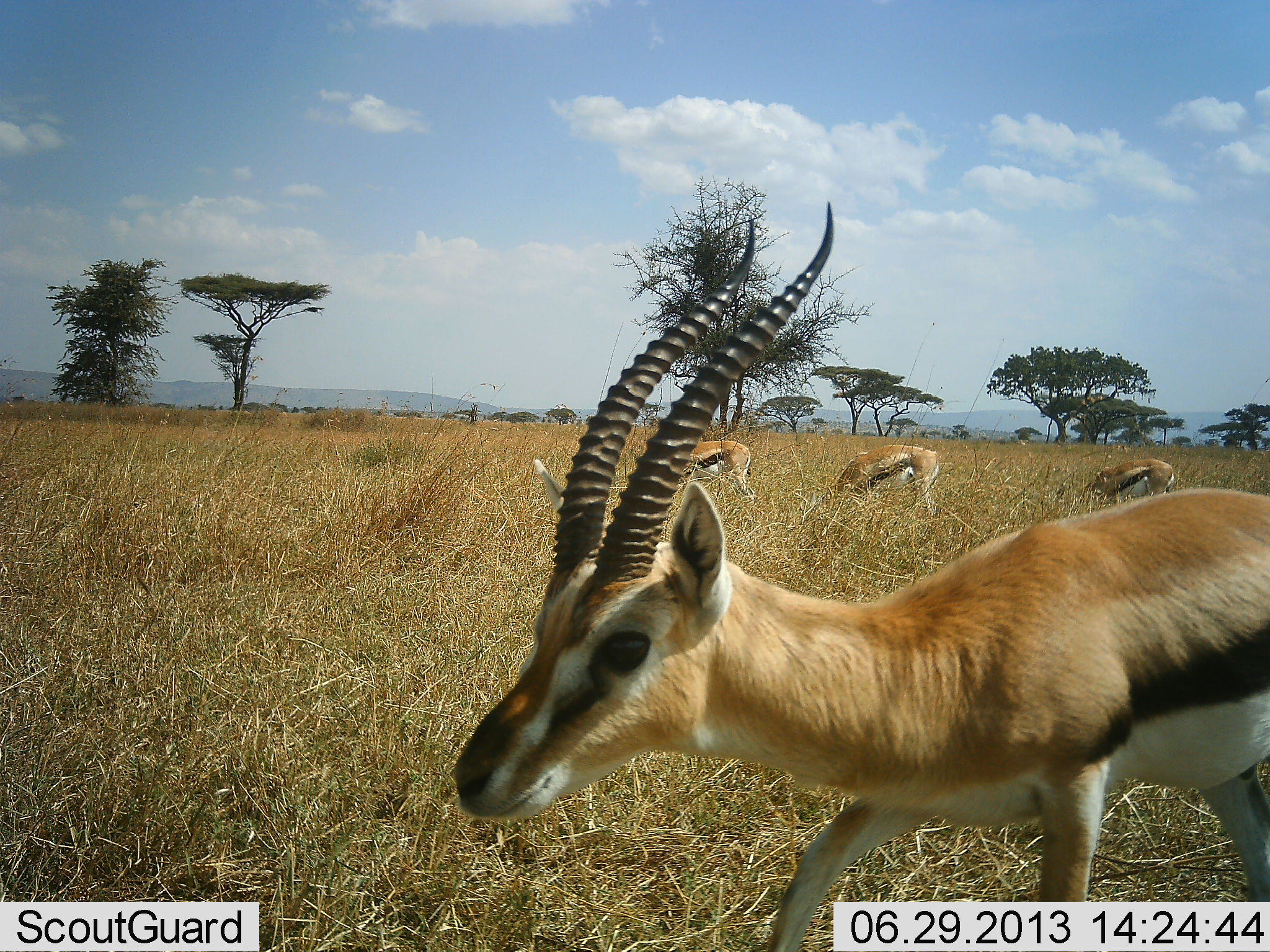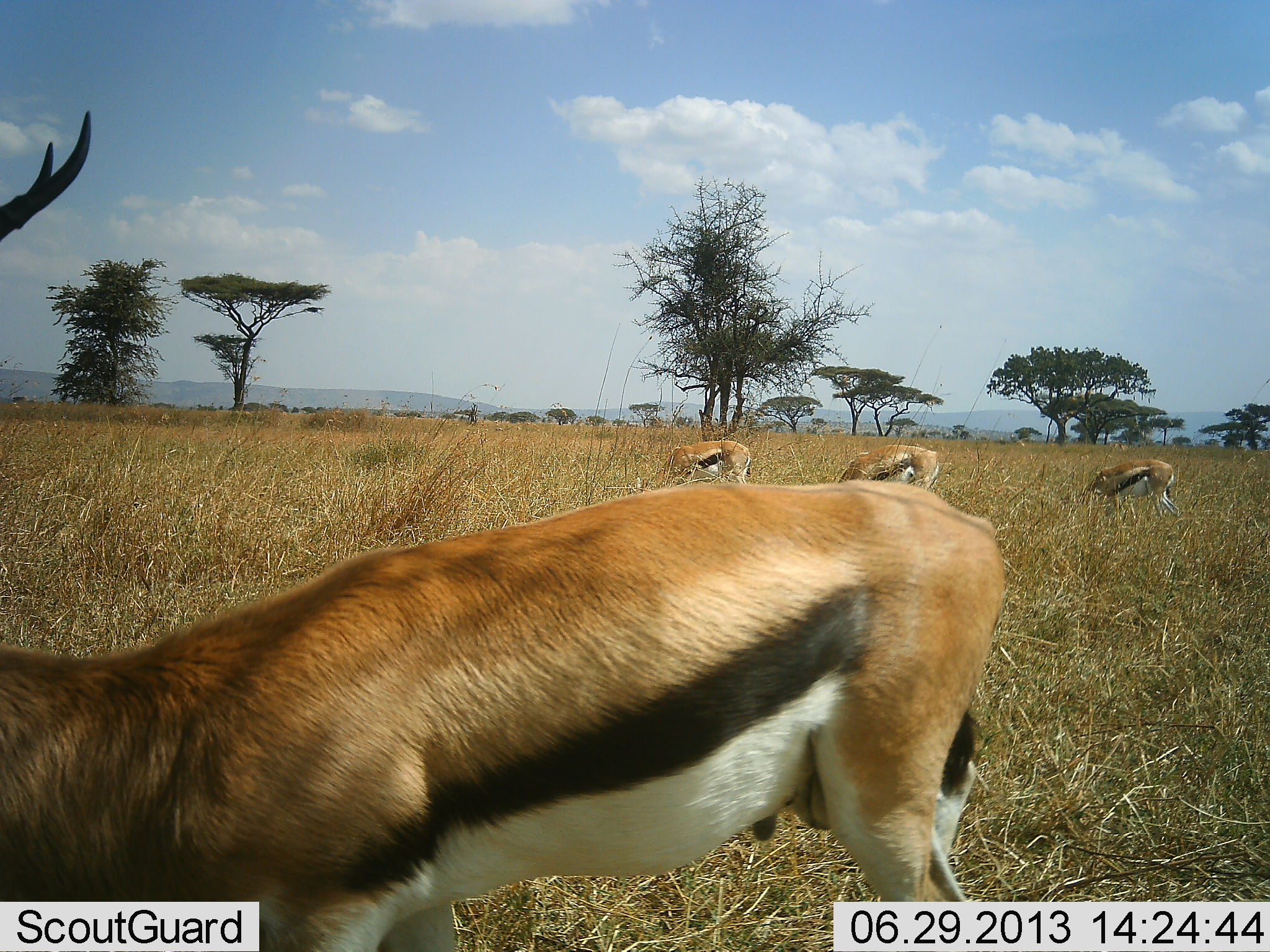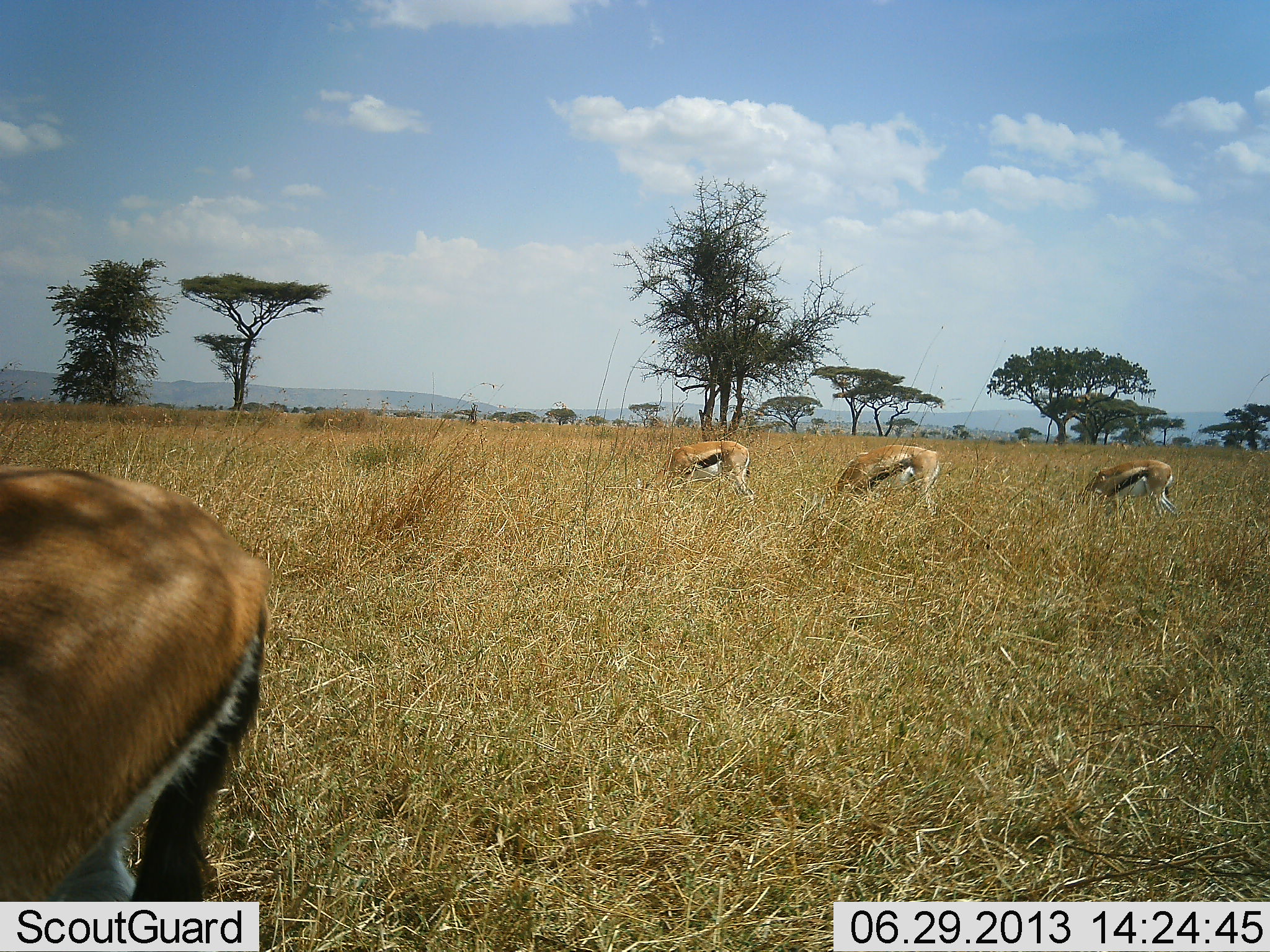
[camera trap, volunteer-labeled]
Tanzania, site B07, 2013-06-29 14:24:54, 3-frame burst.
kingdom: Animalia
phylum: Chordata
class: Mammalia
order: Artiodactyla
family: Bovidae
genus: Eudorcas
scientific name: Eudorcas thomsonii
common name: thomson's gazelle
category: gazellethomsons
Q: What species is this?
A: Gazellethomsons (thomson's gazelle) (Eudorcas thomsonii).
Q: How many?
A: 4.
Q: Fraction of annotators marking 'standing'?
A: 40%.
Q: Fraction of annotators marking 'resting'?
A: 0%.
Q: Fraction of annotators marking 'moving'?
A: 60%.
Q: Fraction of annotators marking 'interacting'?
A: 0%.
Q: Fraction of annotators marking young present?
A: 0%.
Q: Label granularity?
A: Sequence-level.